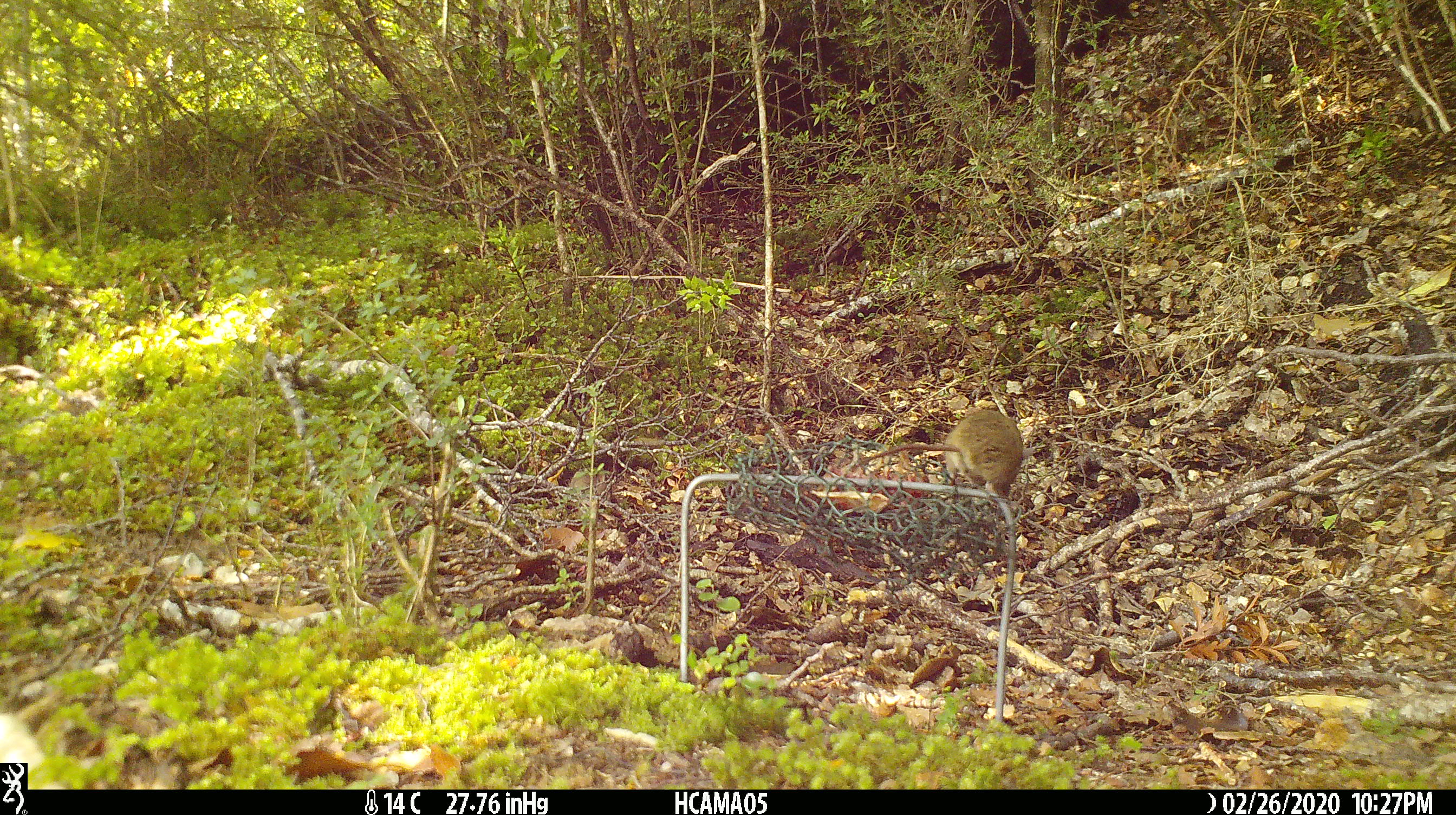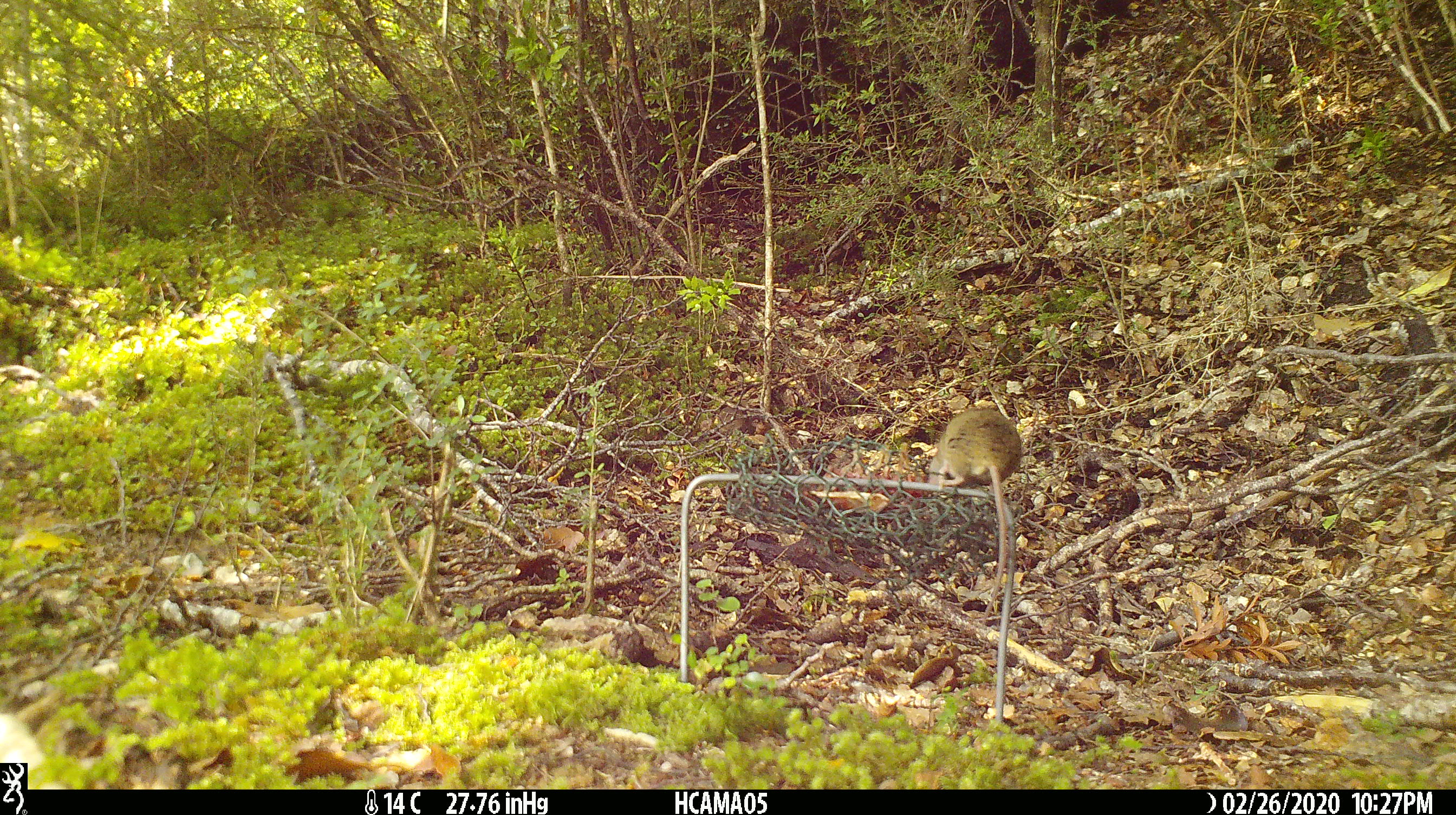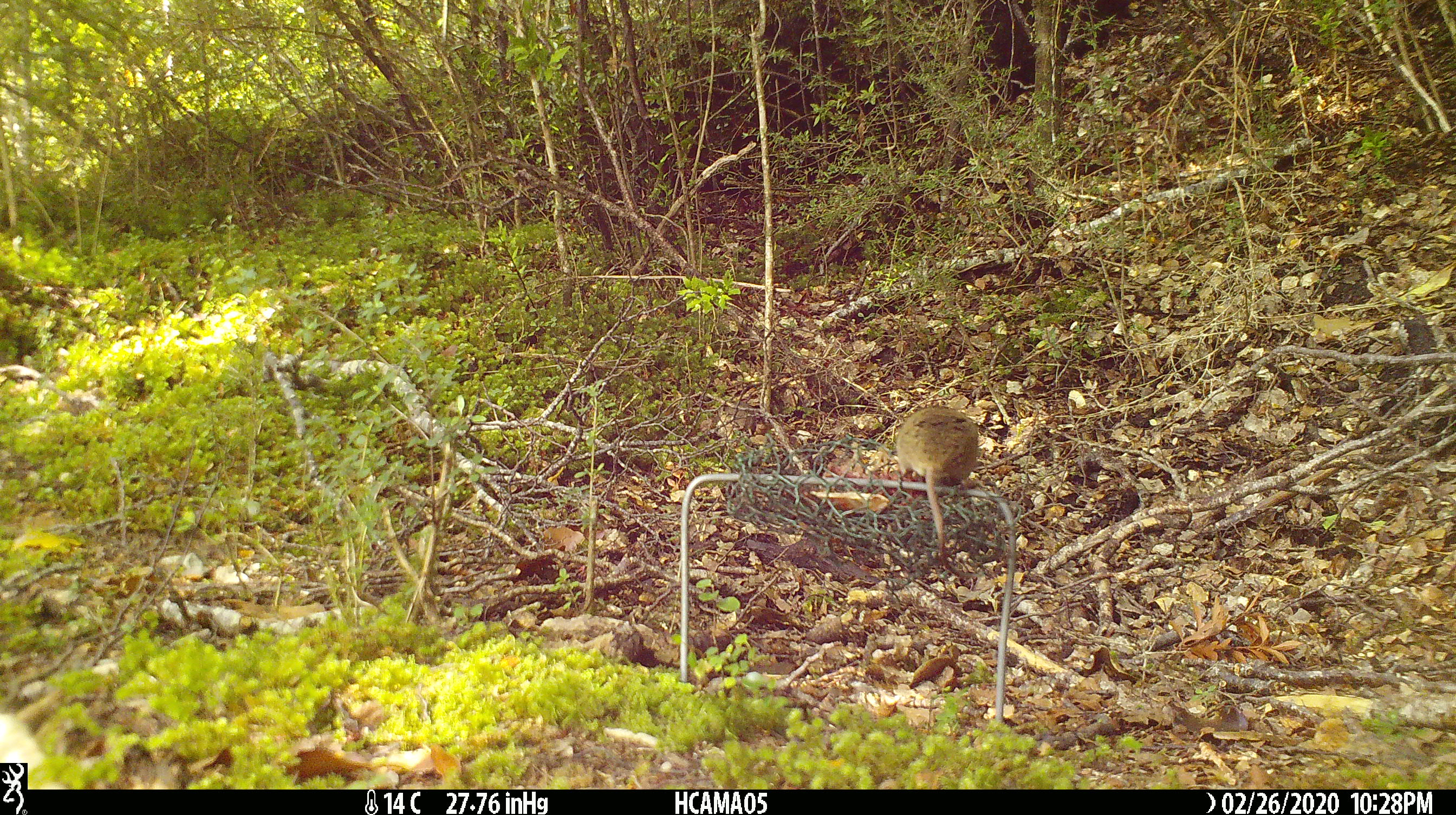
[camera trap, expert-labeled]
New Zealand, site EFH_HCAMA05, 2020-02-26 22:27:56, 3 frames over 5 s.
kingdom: Animalia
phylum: Chordata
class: Mammalia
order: Rodentia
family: Muridae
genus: Mus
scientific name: Mus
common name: mouse